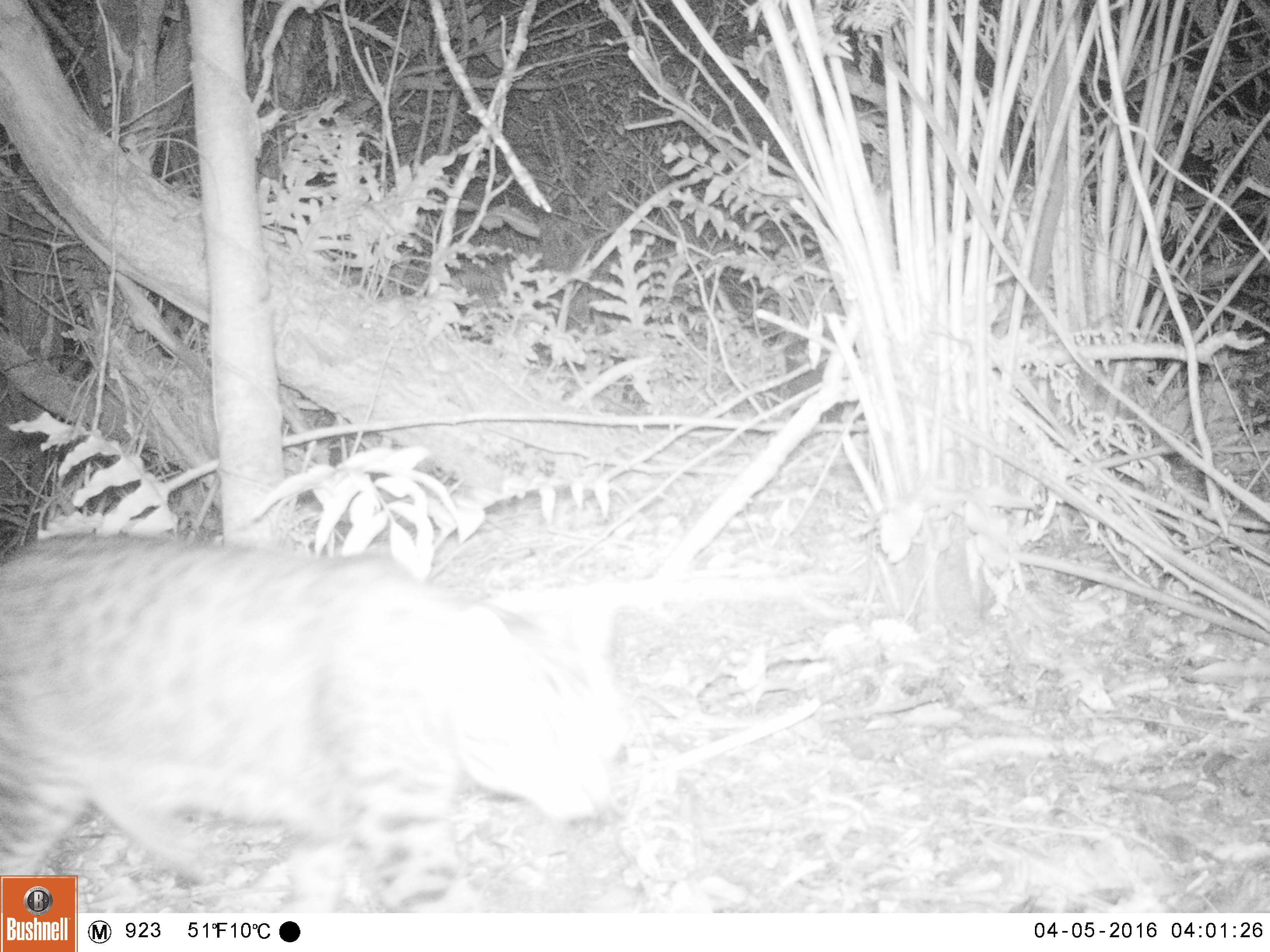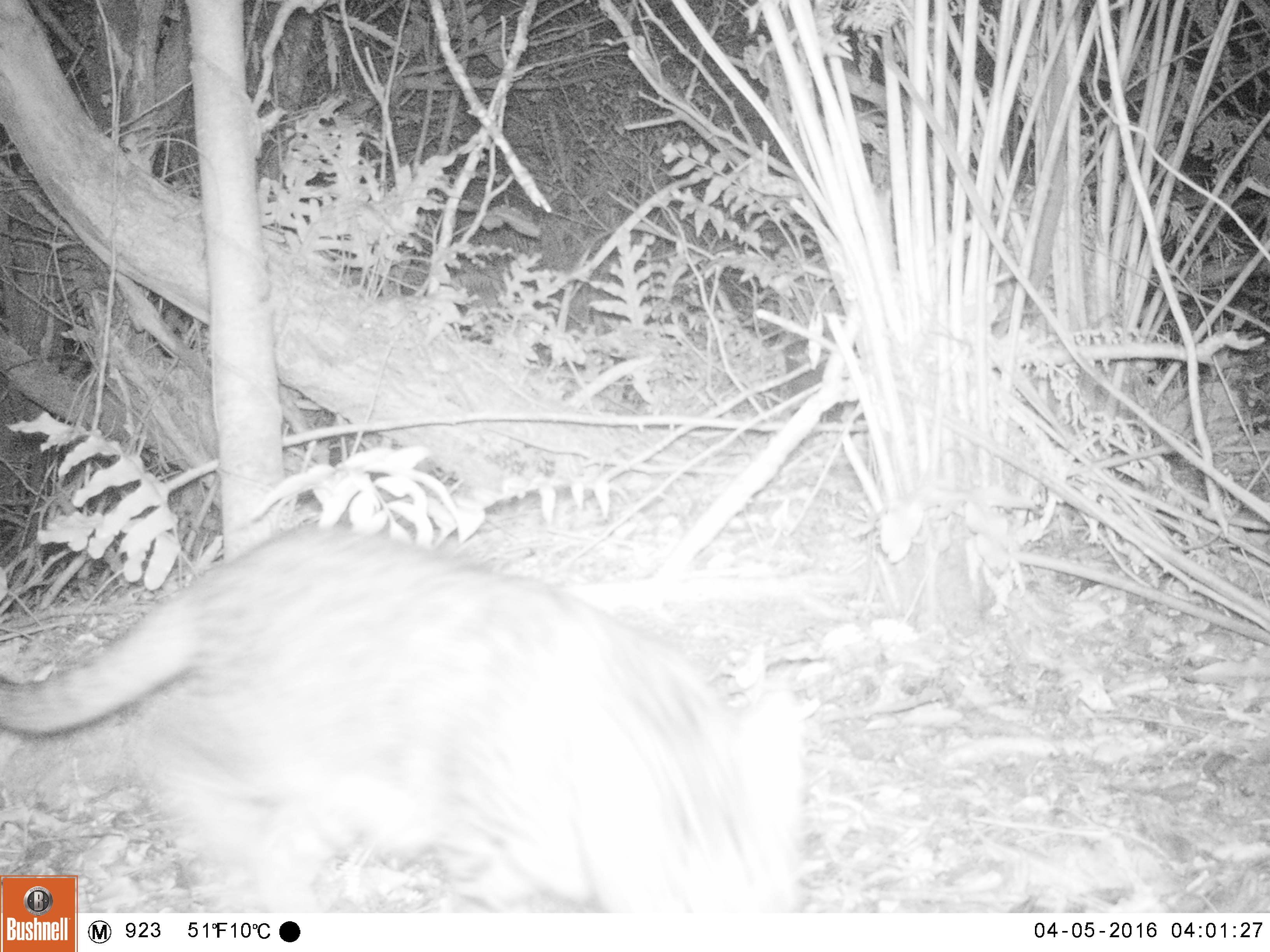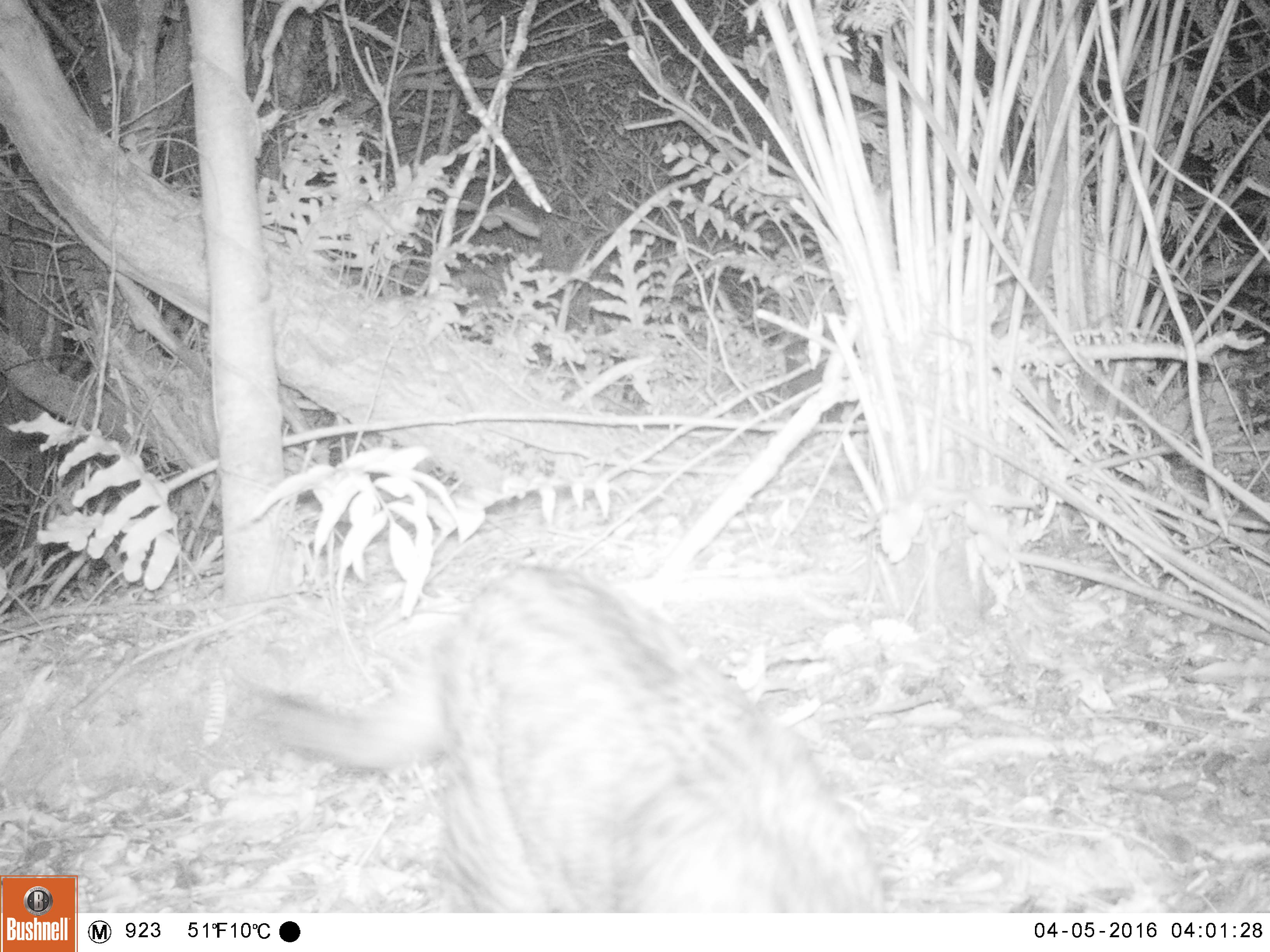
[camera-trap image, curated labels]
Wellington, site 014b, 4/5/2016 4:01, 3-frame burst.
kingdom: Animalia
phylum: Chordata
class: Mammalia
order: Carnivora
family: Felidae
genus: Felis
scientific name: Felis catus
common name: cat